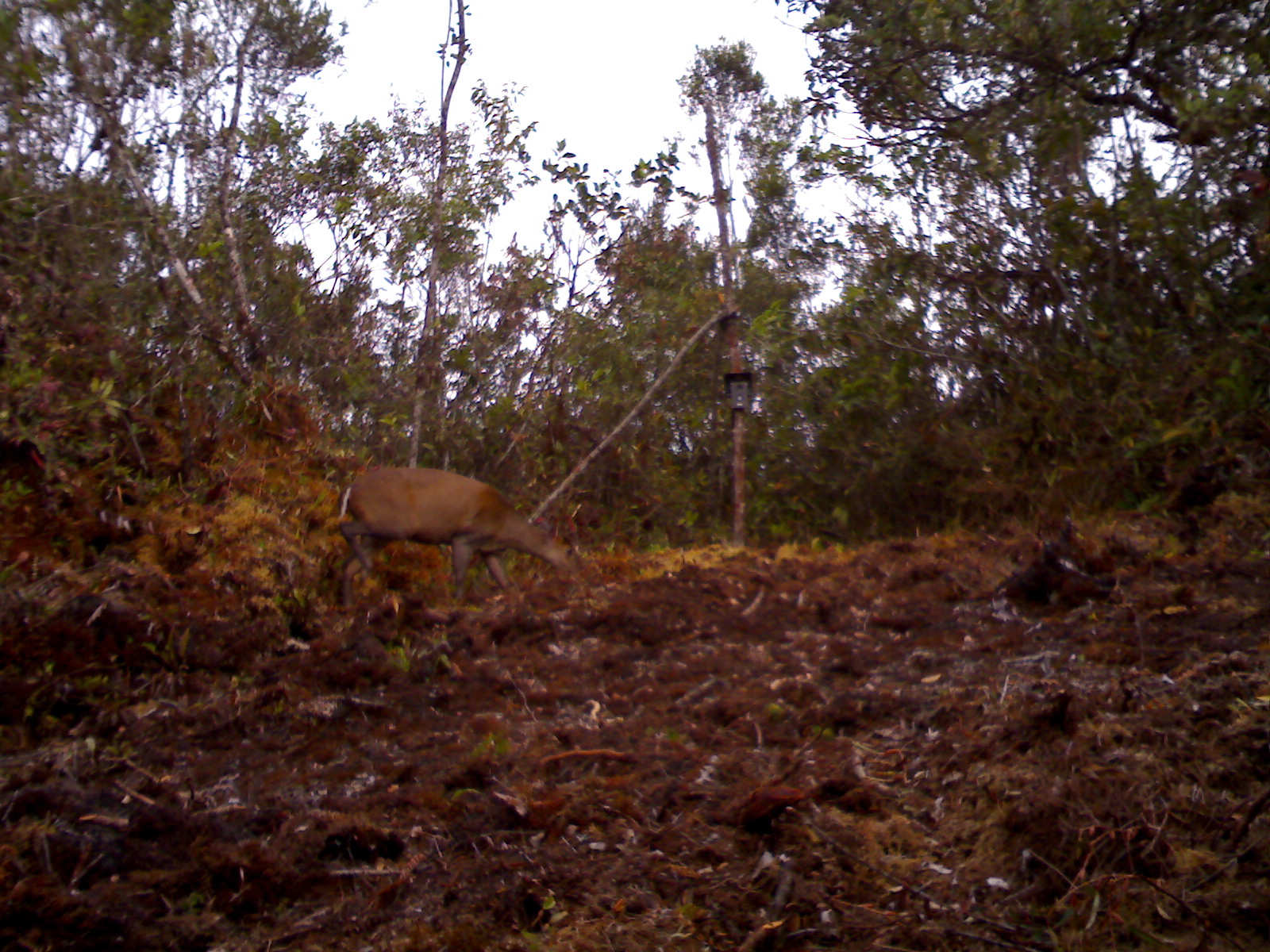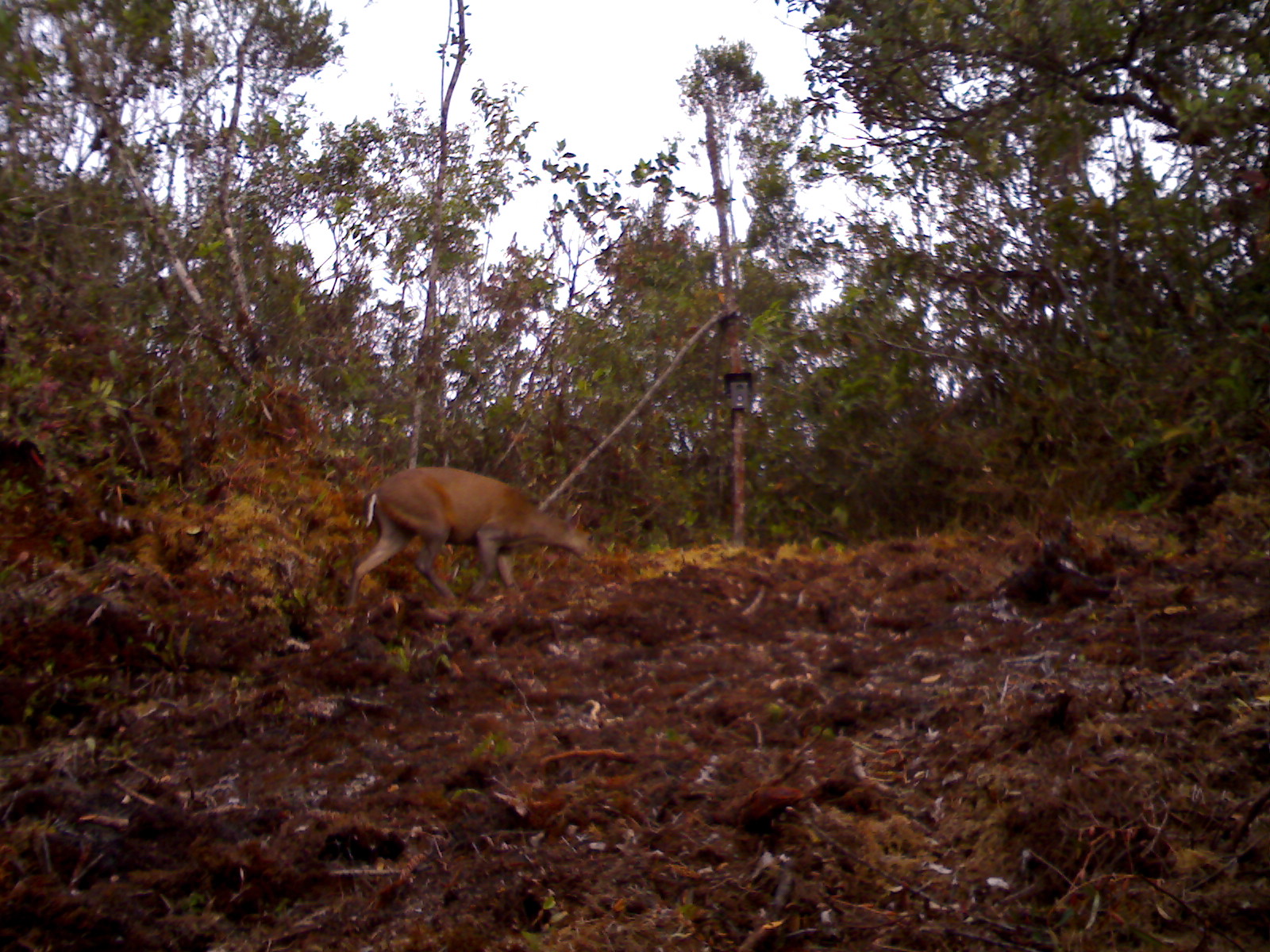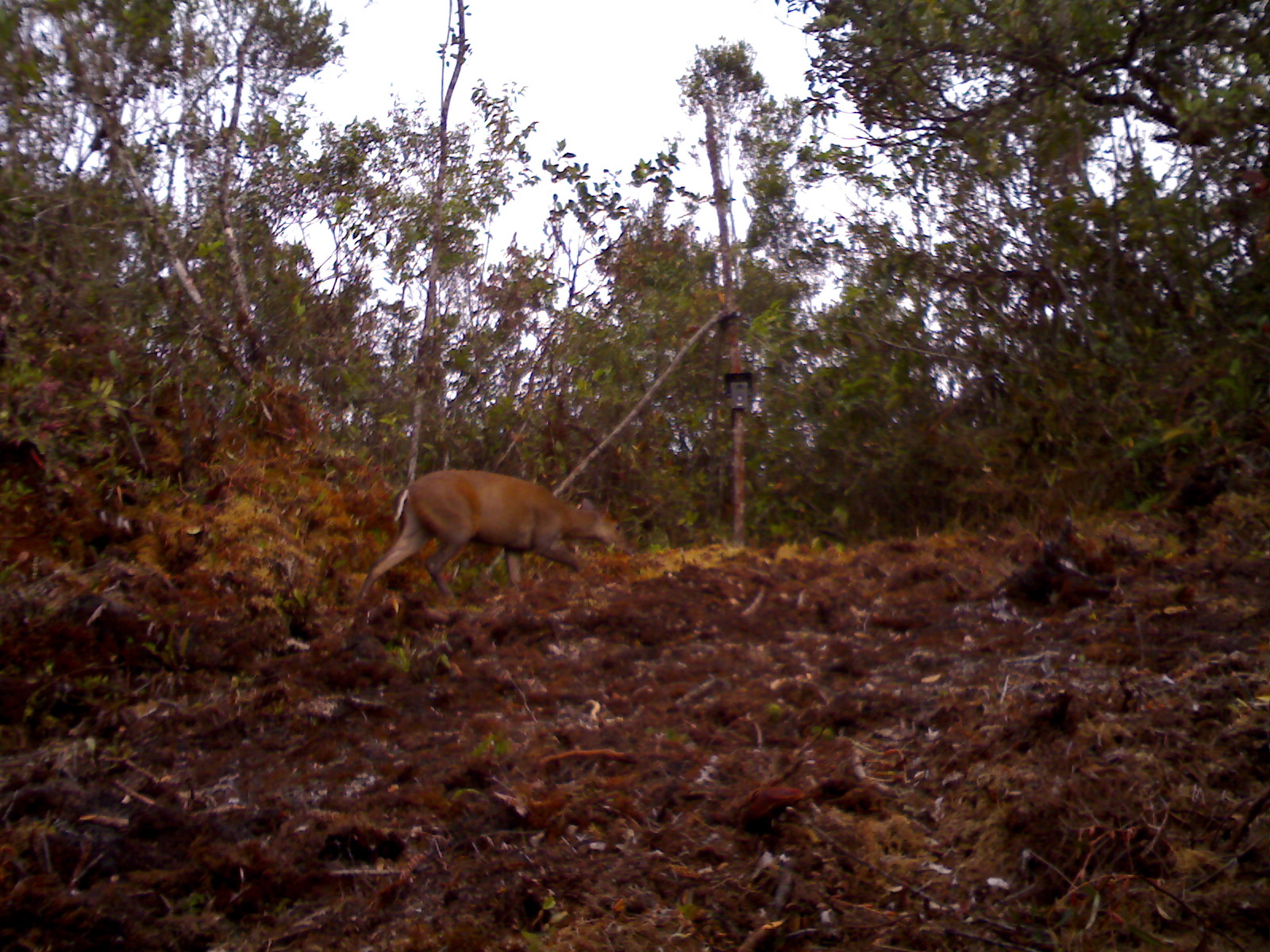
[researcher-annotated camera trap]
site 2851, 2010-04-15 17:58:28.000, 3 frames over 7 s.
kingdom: Animalia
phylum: Chordata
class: Mammalia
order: Artiodactyla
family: Cervidae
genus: Muntiacus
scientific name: Muntiacus muntjak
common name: southern red muntjac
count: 1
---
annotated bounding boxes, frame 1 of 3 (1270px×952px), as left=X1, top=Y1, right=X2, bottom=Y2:
muntiacus muntjak: left=337, top=468, right=583, bottom=610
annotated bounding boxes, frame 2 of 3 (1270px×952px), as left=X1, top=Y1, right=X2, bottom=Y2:
muntiacus muntjak: left=345, top=467, right=598, bottom=610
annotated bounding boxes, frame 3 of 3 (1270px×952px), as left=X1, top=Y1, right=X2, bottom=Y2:
muntiacus muntjak: left=351, top=468, right=635, bottom=614